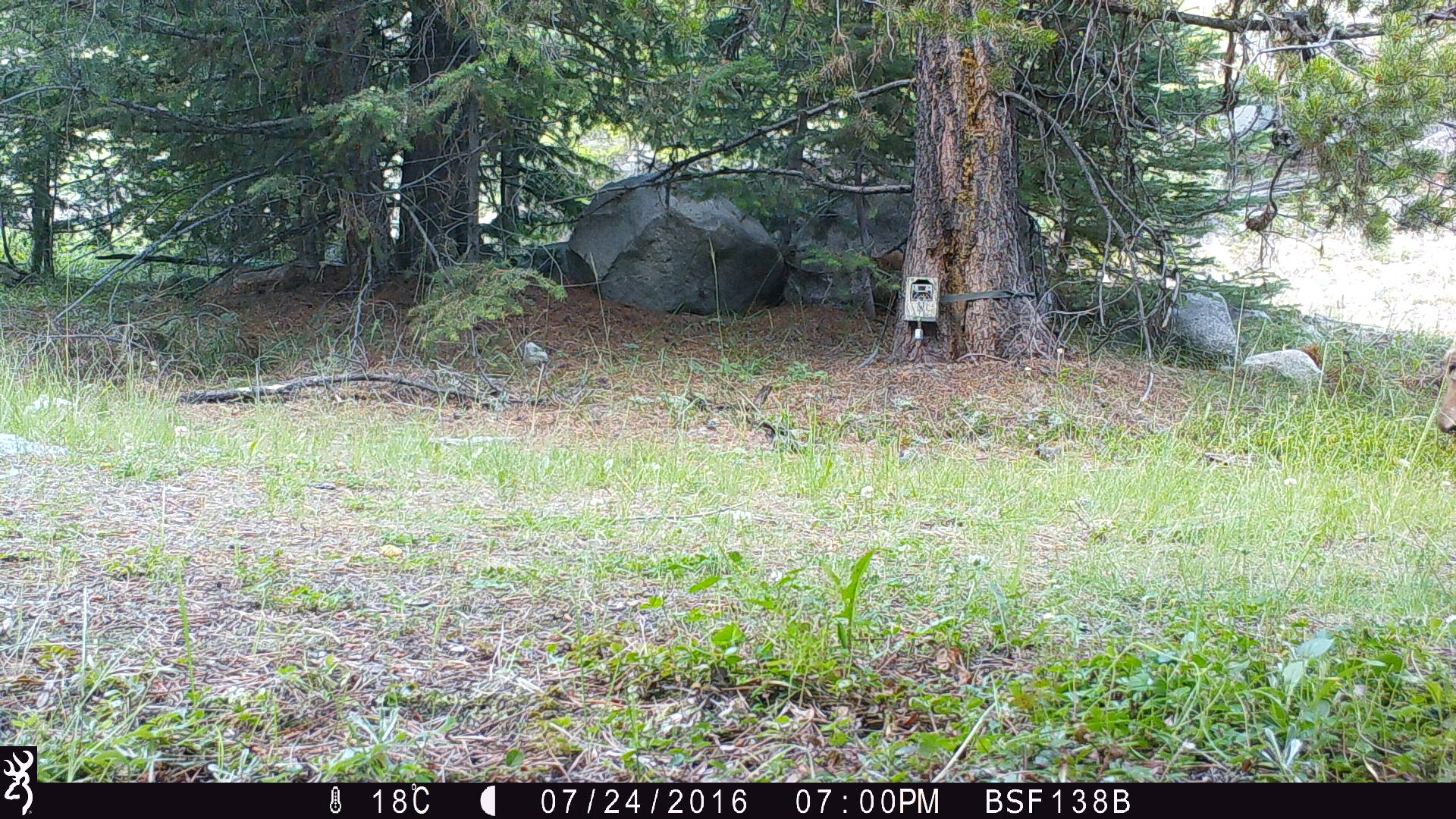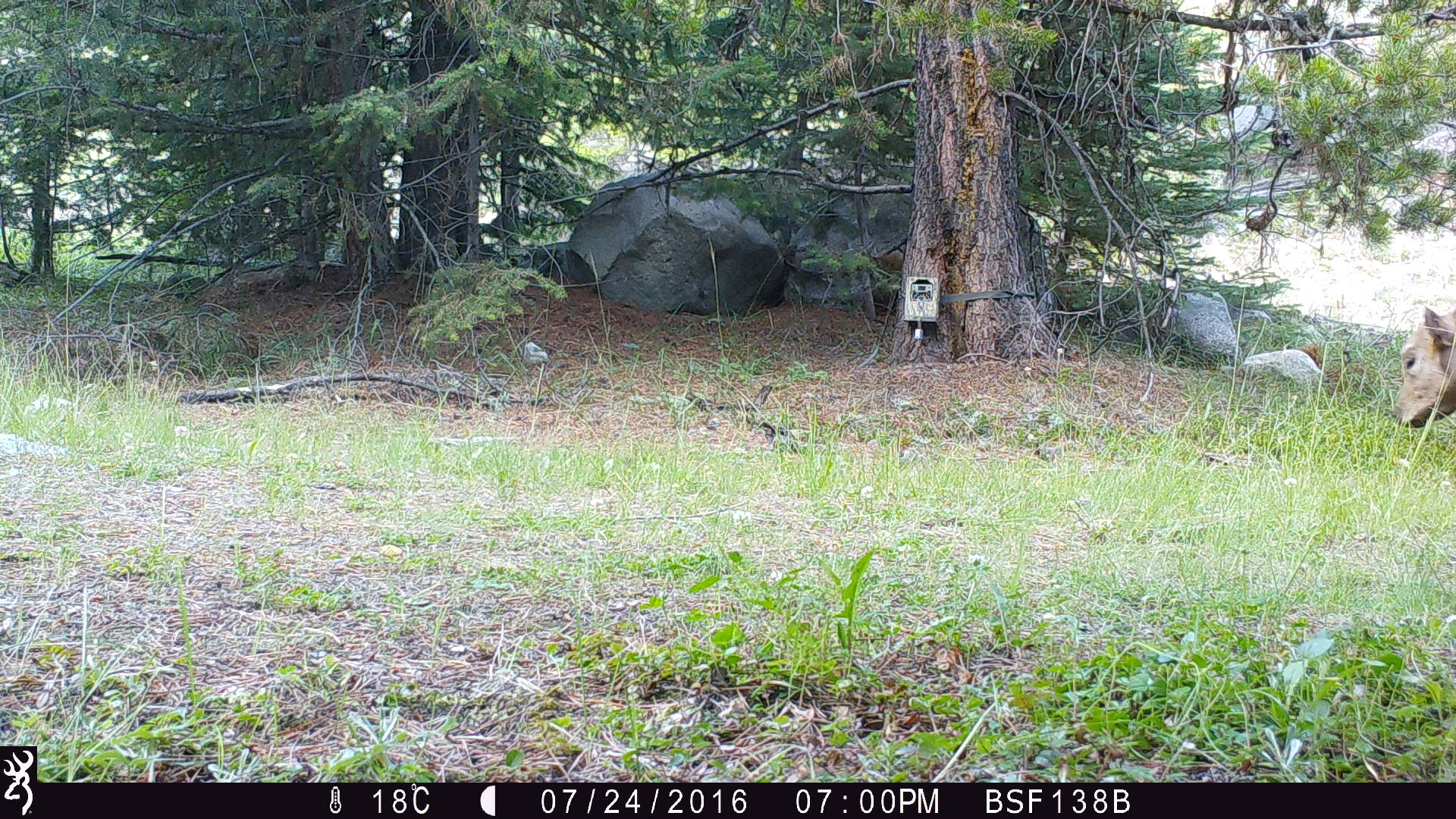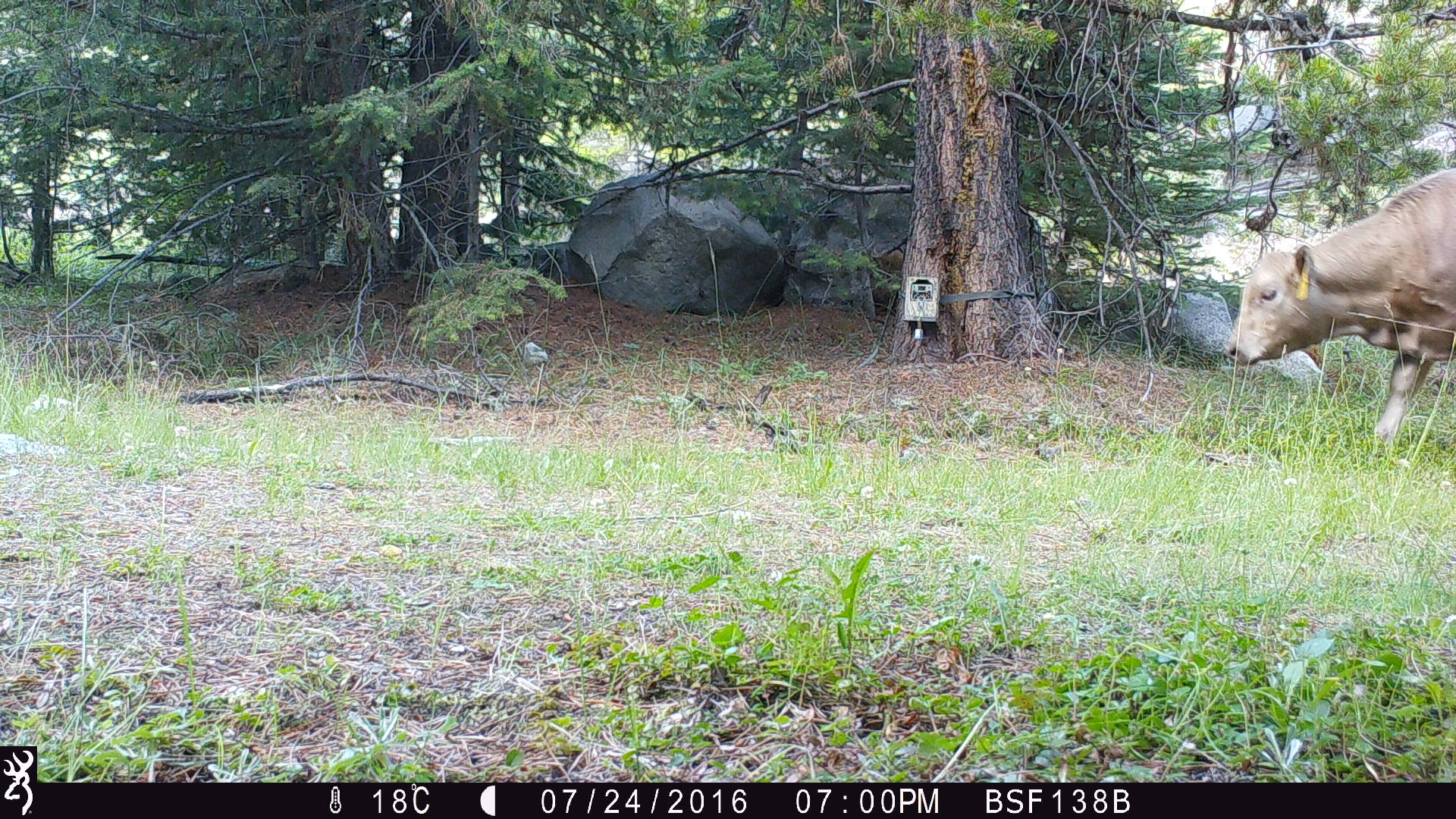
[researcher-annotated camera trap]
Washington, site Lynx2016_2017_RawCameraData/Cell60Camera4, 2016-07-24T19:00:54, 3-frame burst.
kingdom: Animalia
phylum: Chordata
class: Mammalia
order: Artiodactyla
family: Bovidae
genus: Bos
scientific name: Bos taurus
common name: domestic cattle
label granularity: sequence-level